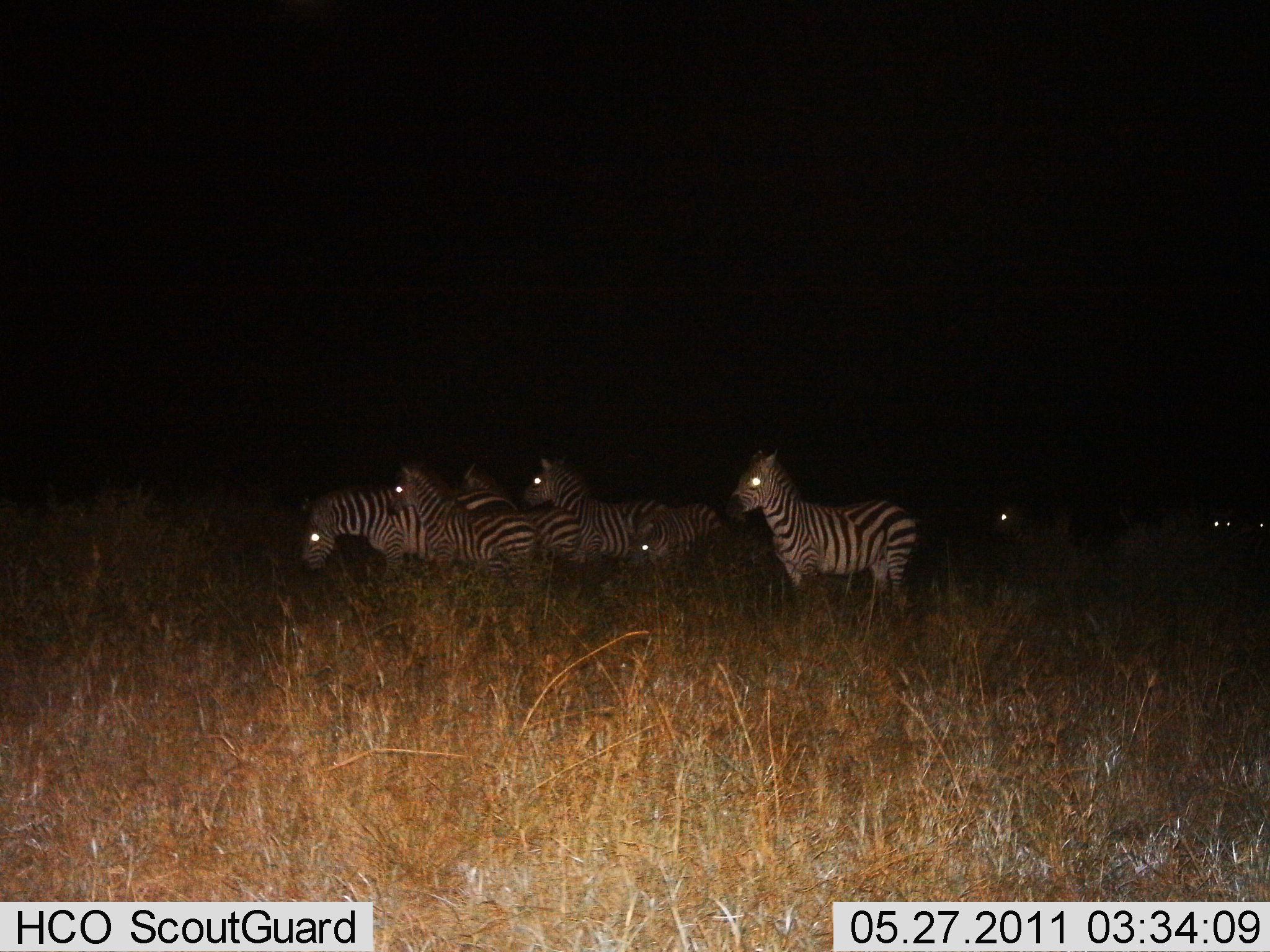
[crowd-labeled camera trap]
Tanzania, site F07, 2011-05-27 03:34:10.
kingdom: Animalia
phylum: Chordata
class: Mammalia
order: Perissodactyla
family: Equidae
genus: Equus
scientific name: Equus quagga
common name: plains zebra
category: zebra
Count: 8.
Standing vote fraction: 91%.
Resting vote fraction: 0%.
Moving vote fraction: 9%.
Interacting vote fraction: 9%.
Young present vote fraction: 0%.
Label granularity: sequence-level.